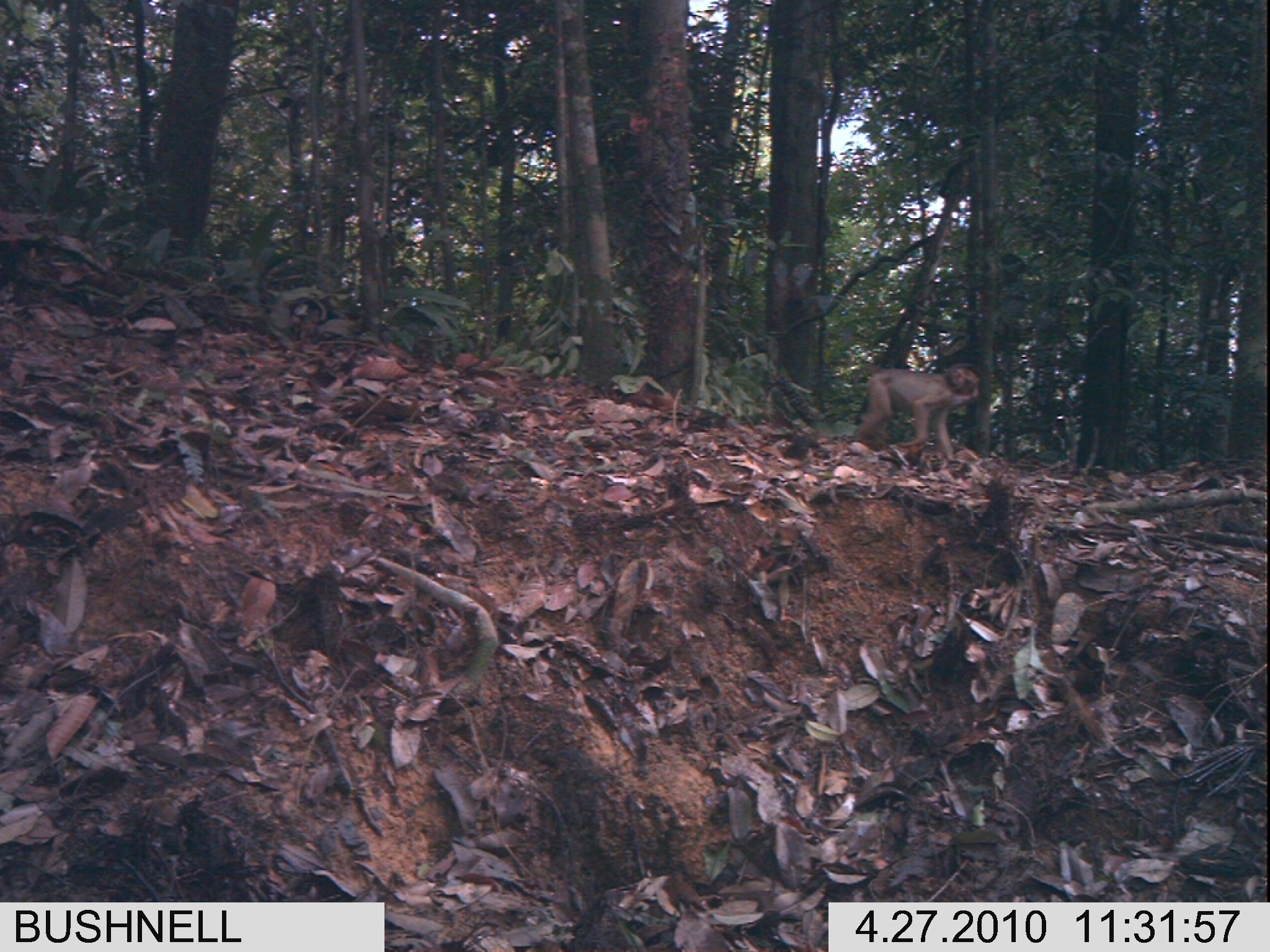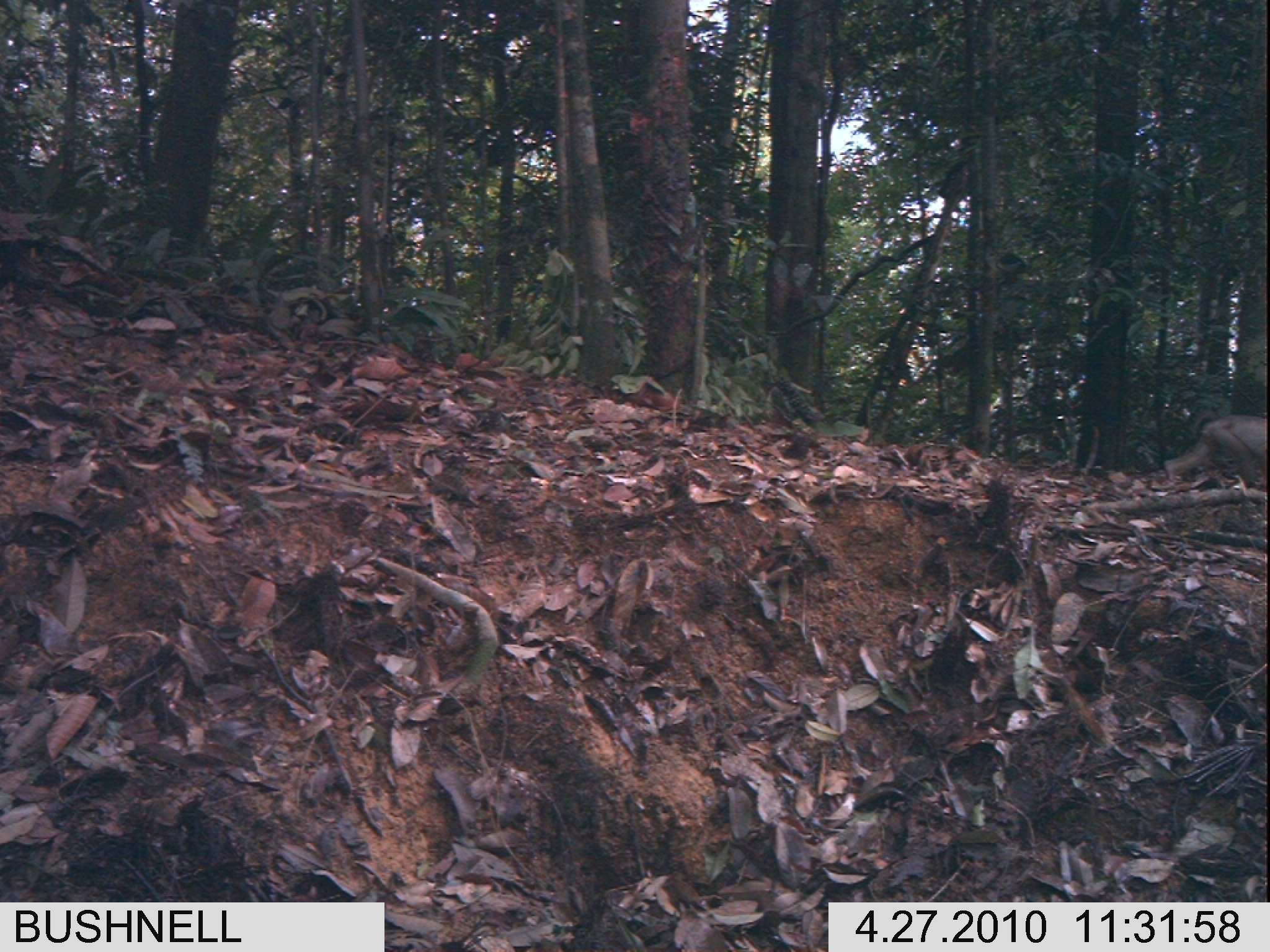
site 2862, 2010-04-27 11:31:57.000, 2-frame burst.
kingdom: Animalia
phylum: Chordata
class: Mammalia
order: Primates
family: Cercopithecidae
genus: Macaca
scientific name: Macaca nemestrina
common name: southern pig-tailed macaque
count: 1